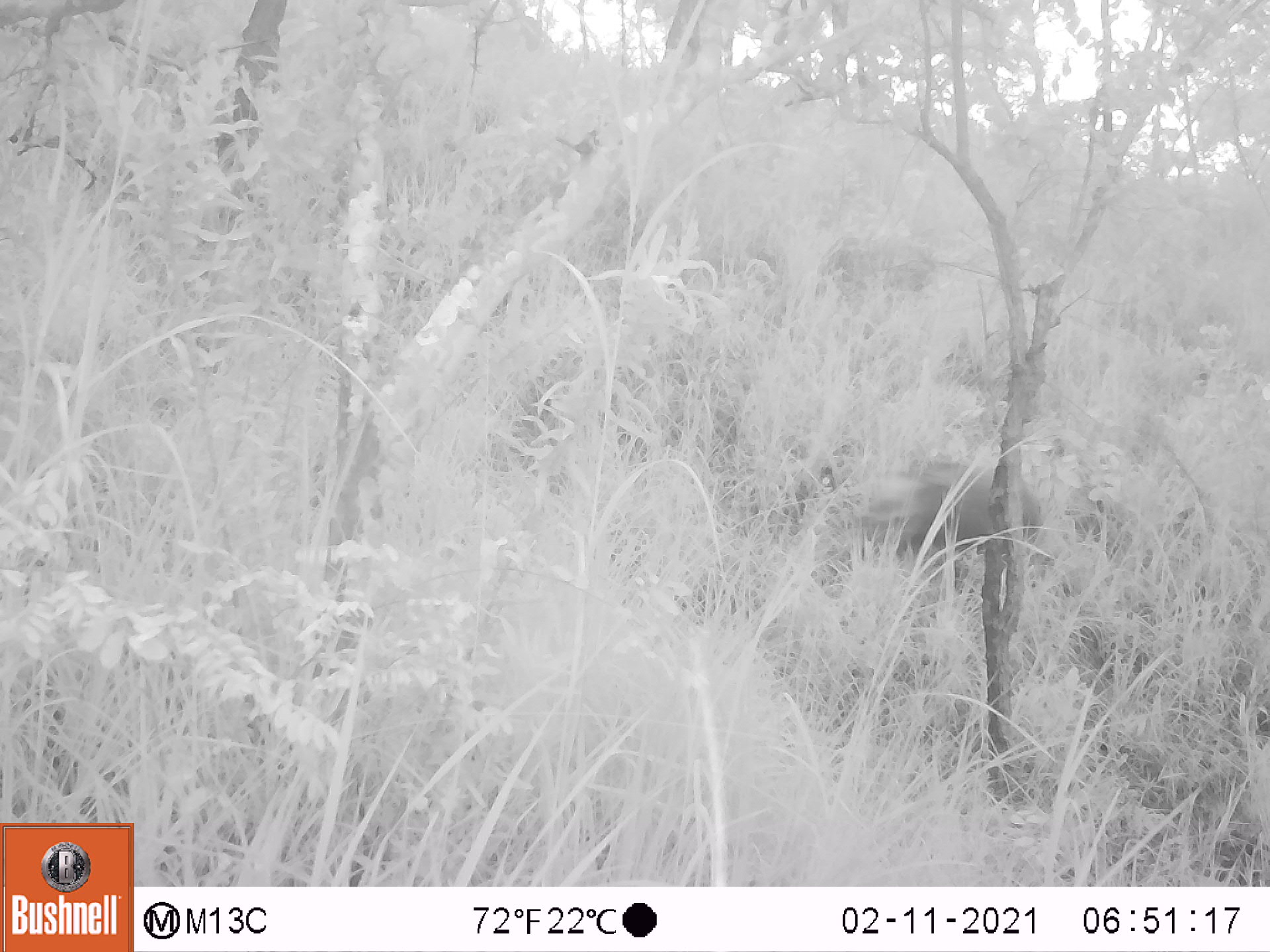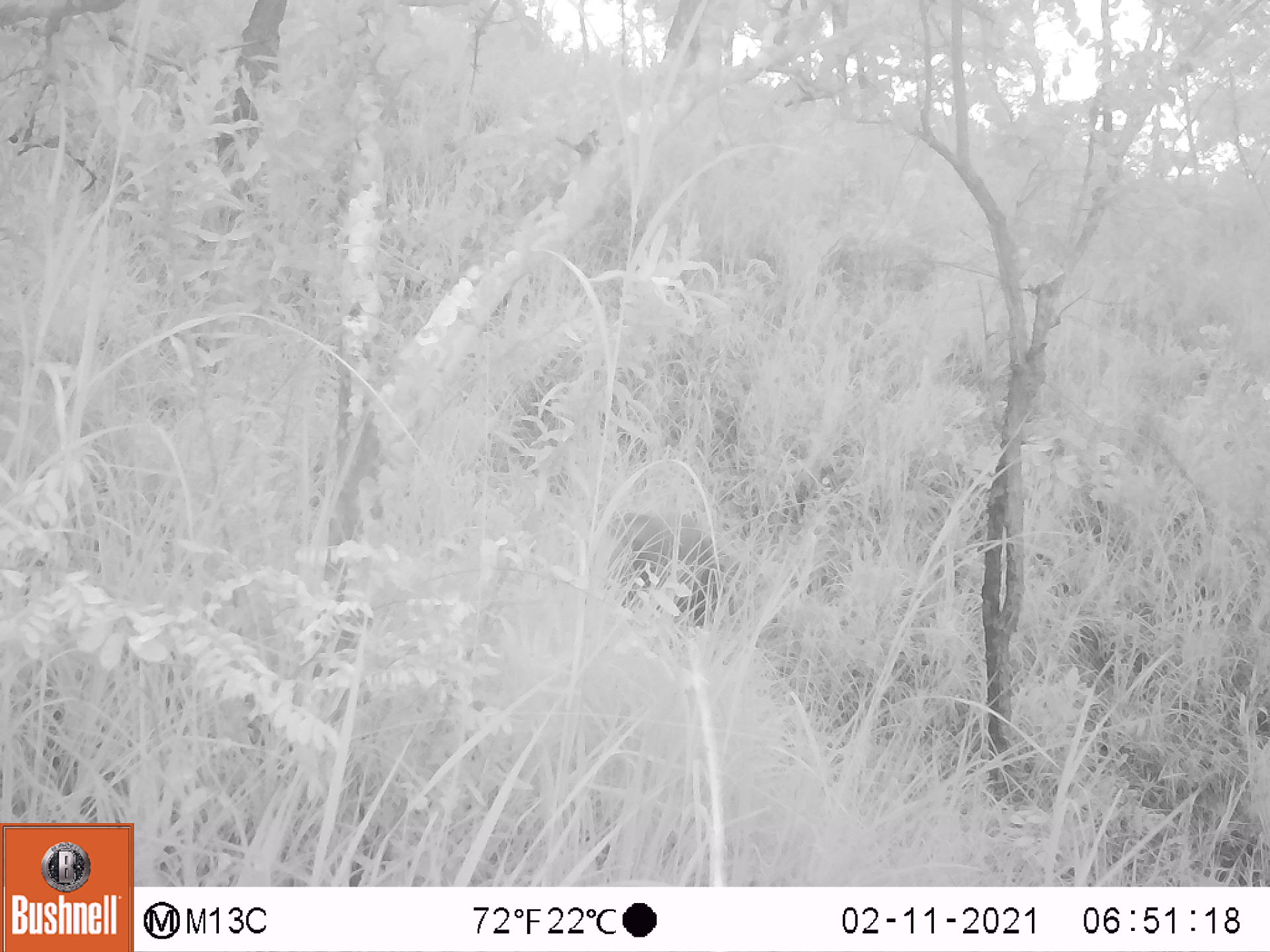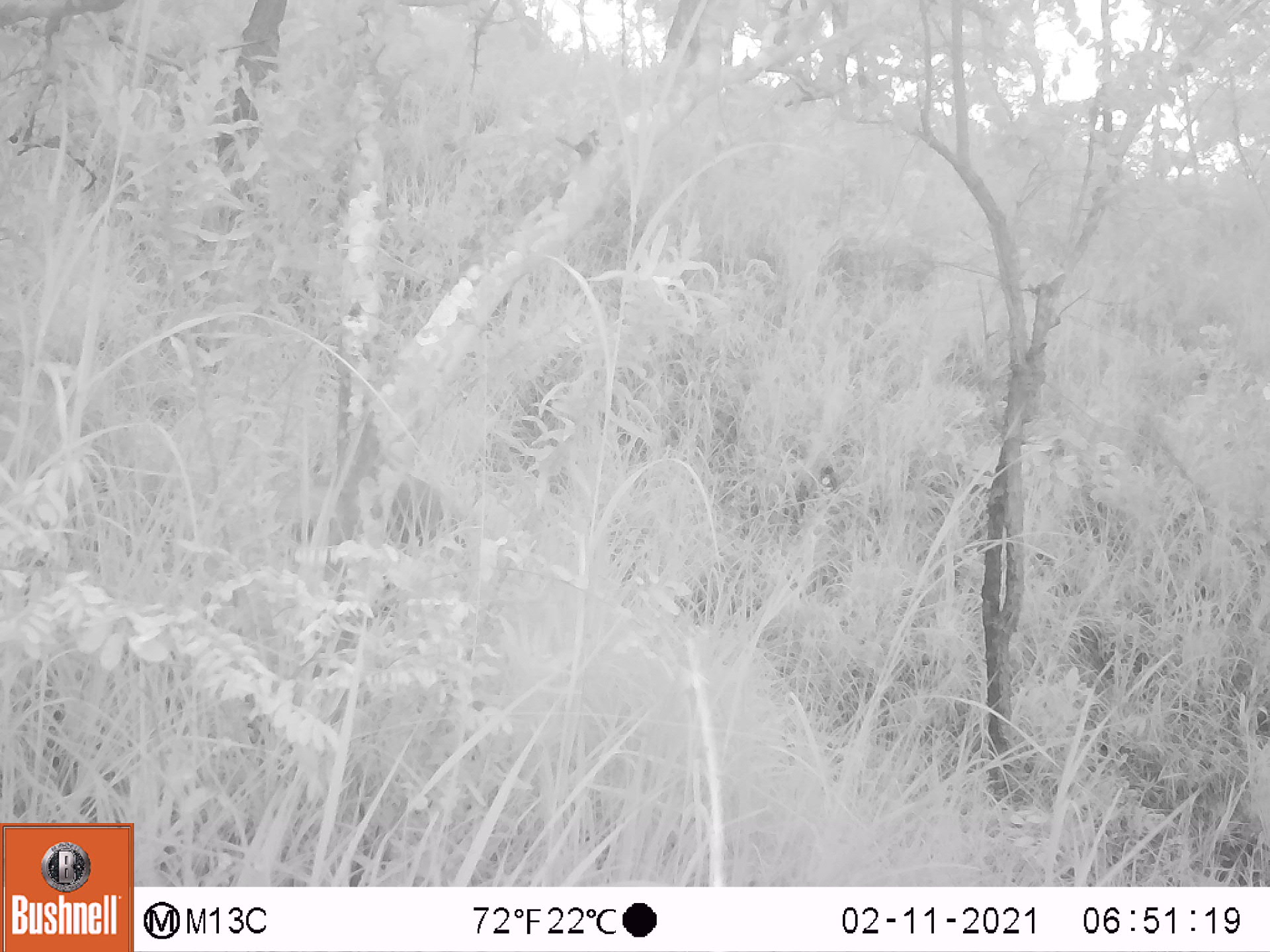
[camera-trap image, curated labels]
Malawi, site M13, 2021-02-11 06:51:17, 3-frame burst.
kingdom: Animalia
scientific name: Animalia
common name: other animal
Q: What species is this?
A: Other animal (Animalia).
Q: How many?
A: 1.